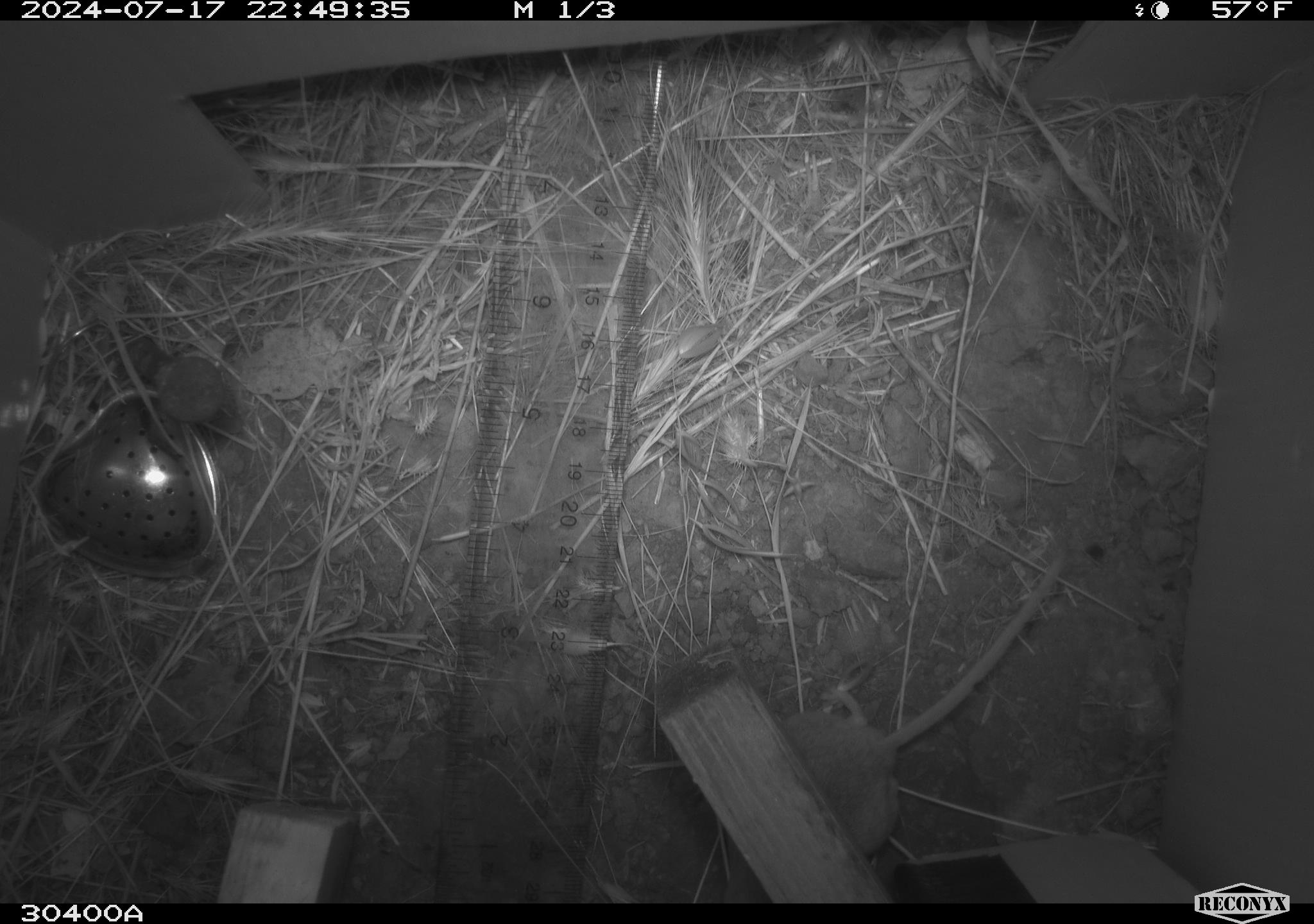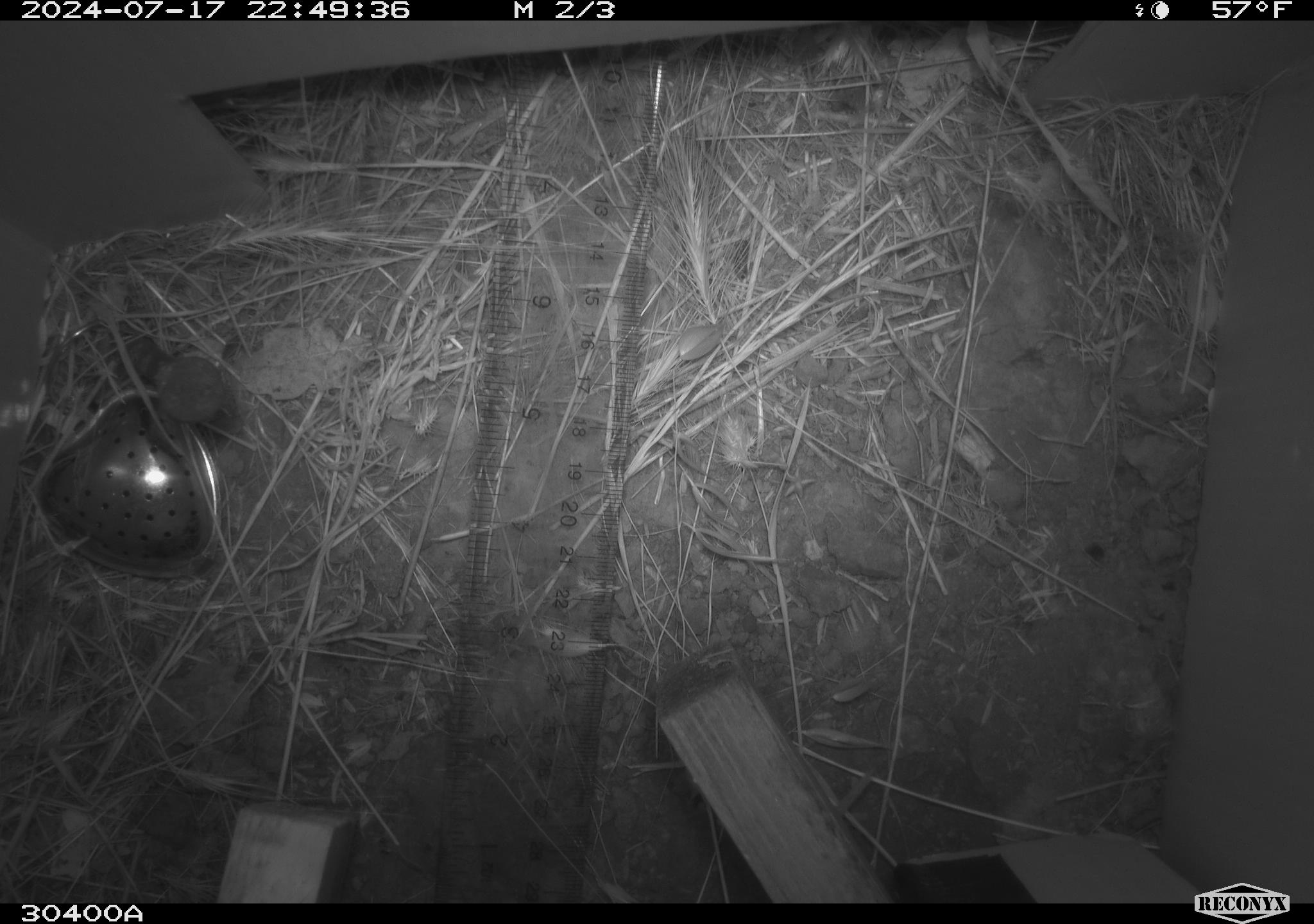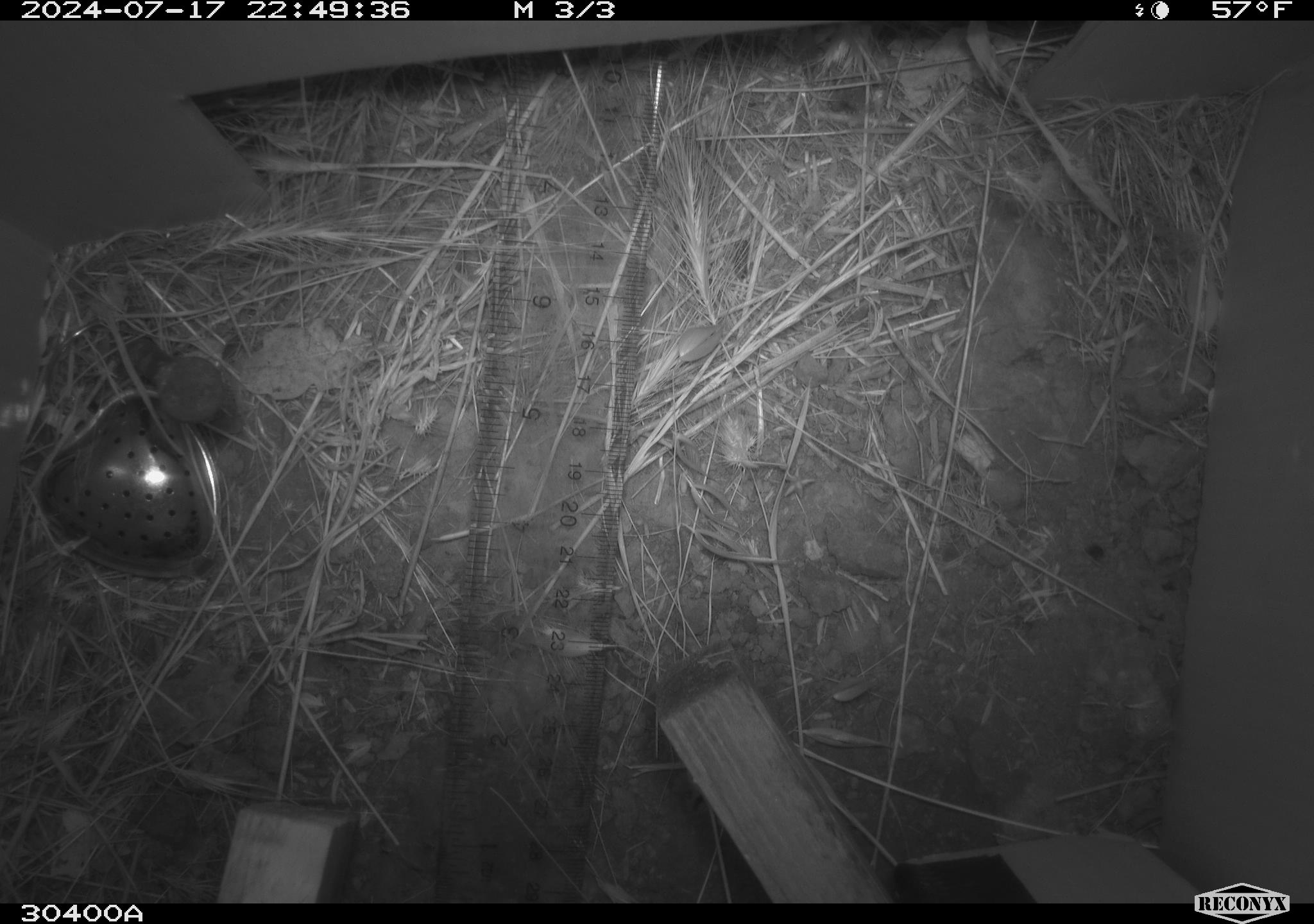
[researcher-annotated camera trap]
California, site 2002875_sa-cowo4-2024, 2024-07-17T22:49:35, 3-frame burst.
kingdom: Animalia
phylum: Chordata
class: Mammalia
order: Rodentia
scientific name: Rodentia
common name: rodent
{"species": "rodent (Rodentia)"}